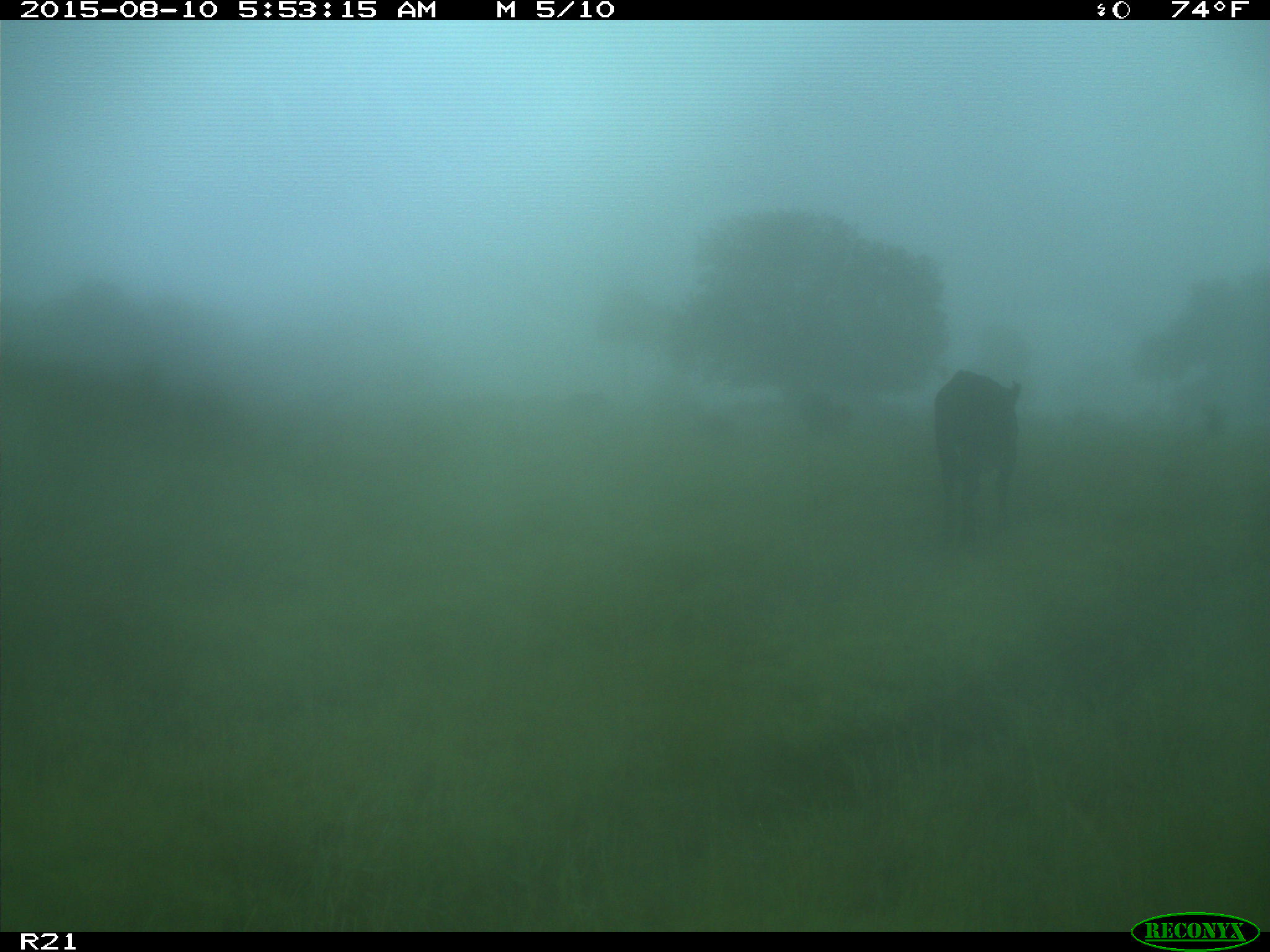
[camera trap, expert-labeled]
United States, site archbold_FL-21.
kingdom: Animalia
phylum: Chordata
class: Mammalia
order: Artiodactyla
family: Bovidae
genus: Bos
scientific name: Bos taurus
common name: domestic cow